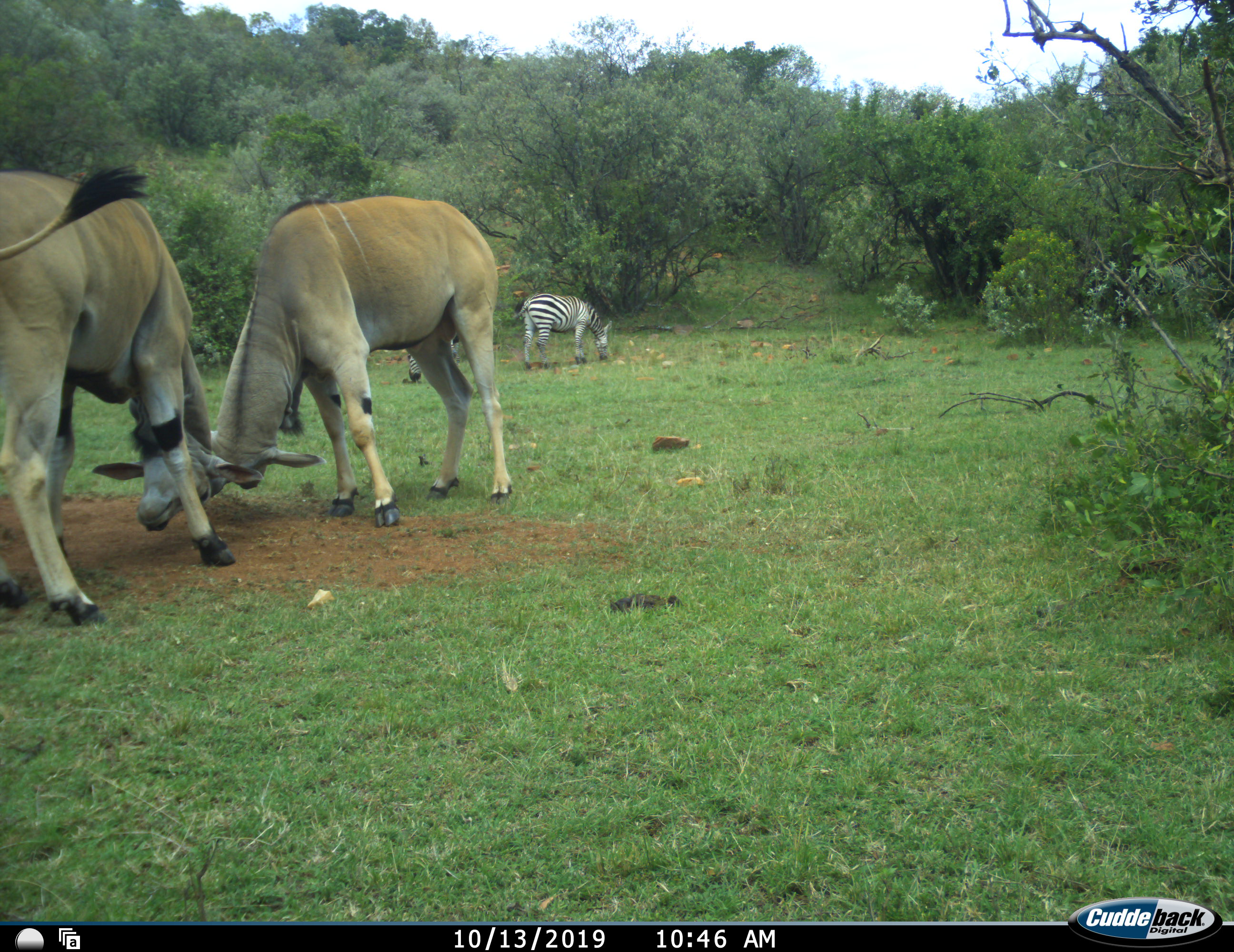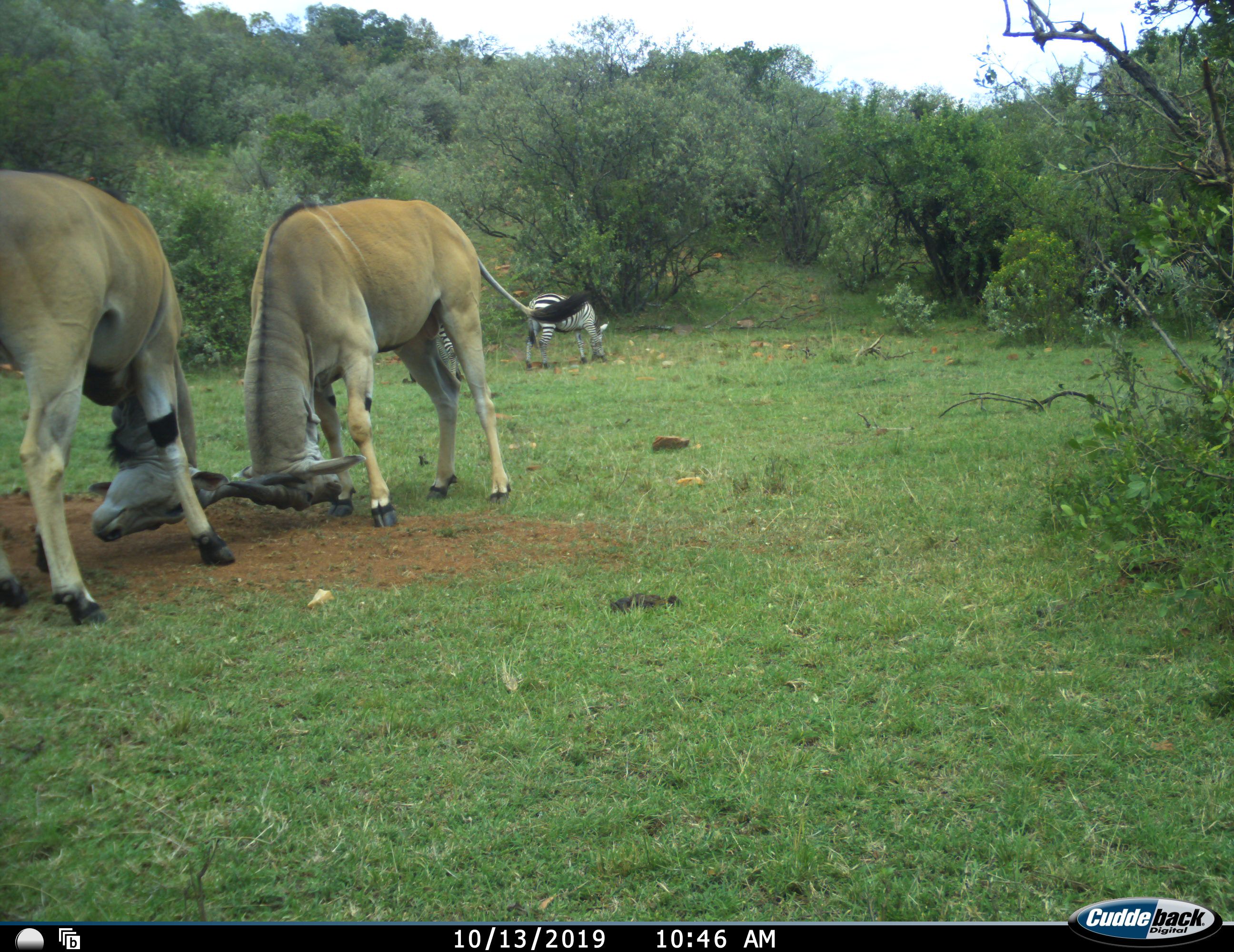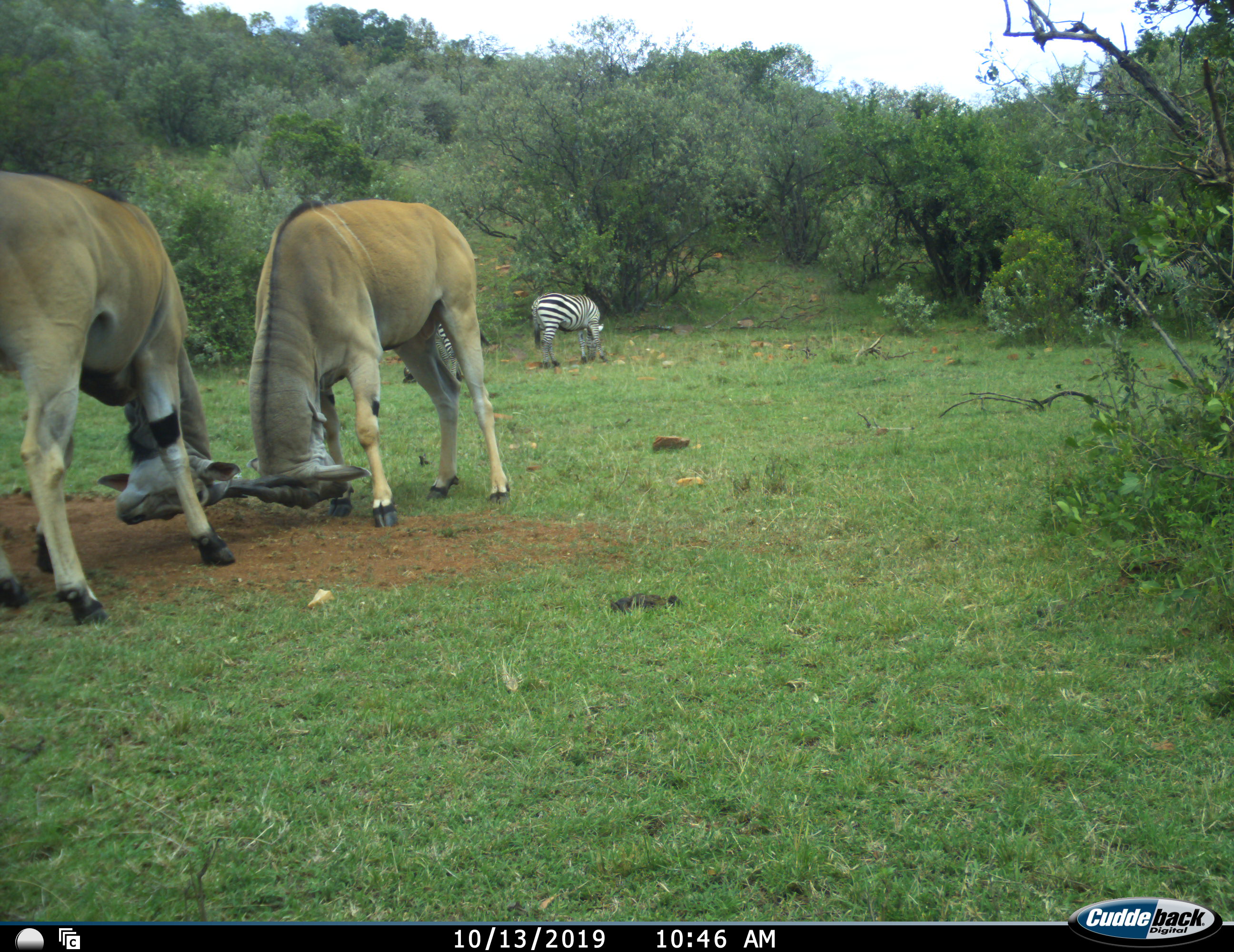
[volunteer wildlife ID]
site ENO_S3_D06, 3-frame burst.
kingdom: Animalia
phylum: Chordata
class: Mammalia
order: Artiodactyla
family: Bovidae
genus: Tragelaphus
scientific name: Tragelaphus oryx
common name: eland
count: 2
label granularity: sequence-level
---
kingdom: Animalia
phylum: Chordata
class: Mammalia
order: Perissodactyla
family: Equidae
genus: Equus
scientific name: Equus quagga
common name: plains zebra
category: zebraplains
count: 2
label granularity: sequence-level